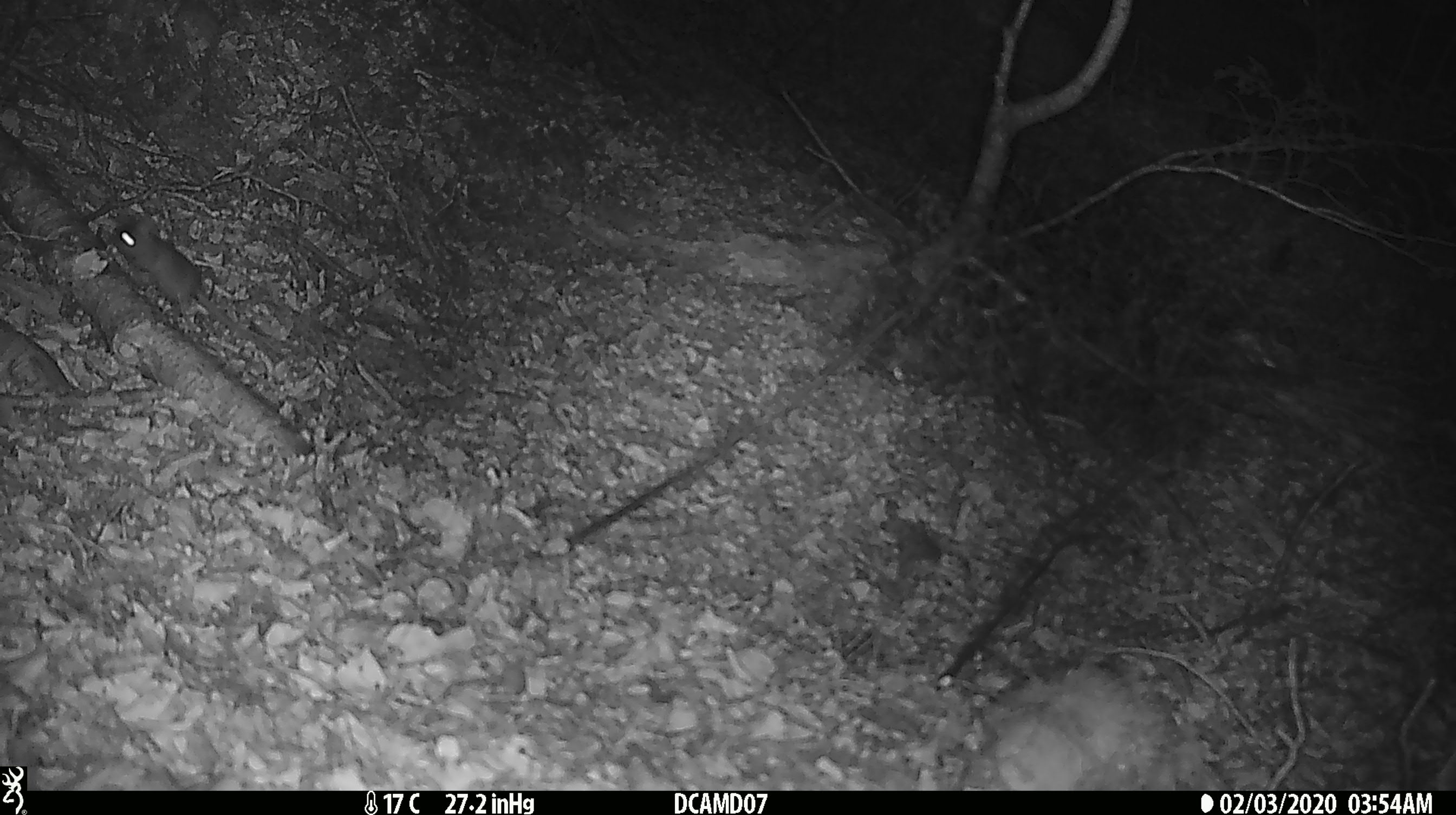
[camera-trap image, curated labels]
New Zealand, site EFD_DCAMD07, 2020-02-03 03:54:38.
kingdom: Animalia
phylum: Chordata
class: Mammalia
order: Rodentia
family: Muridae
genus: Mus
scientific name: Mus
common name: mouse